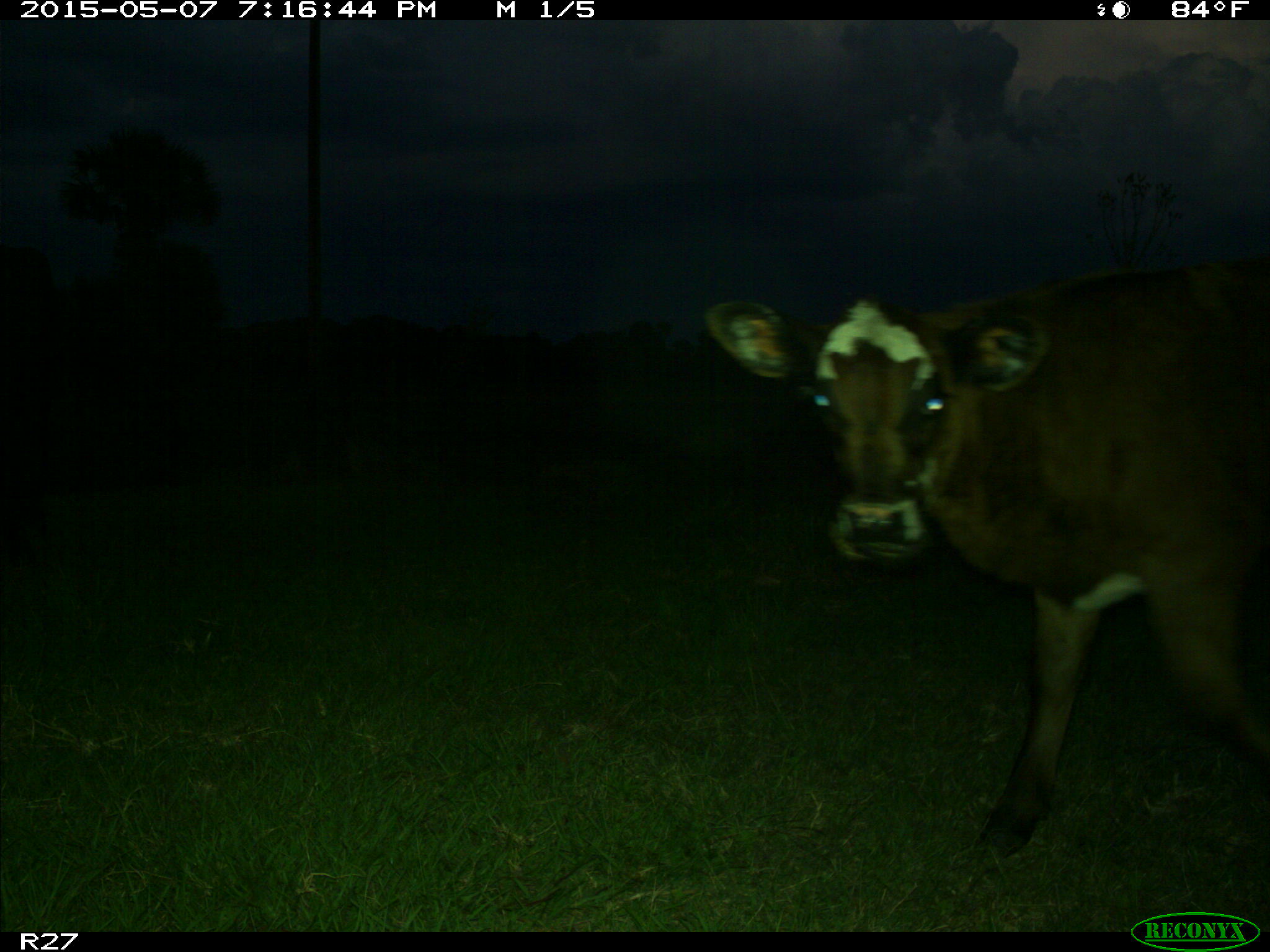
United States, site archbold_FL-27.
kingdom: Animalia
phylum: Chordata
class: Mammalia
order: Artiodactyla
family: Bovidae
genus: Bos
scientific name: Bos taurus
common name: domestic cow